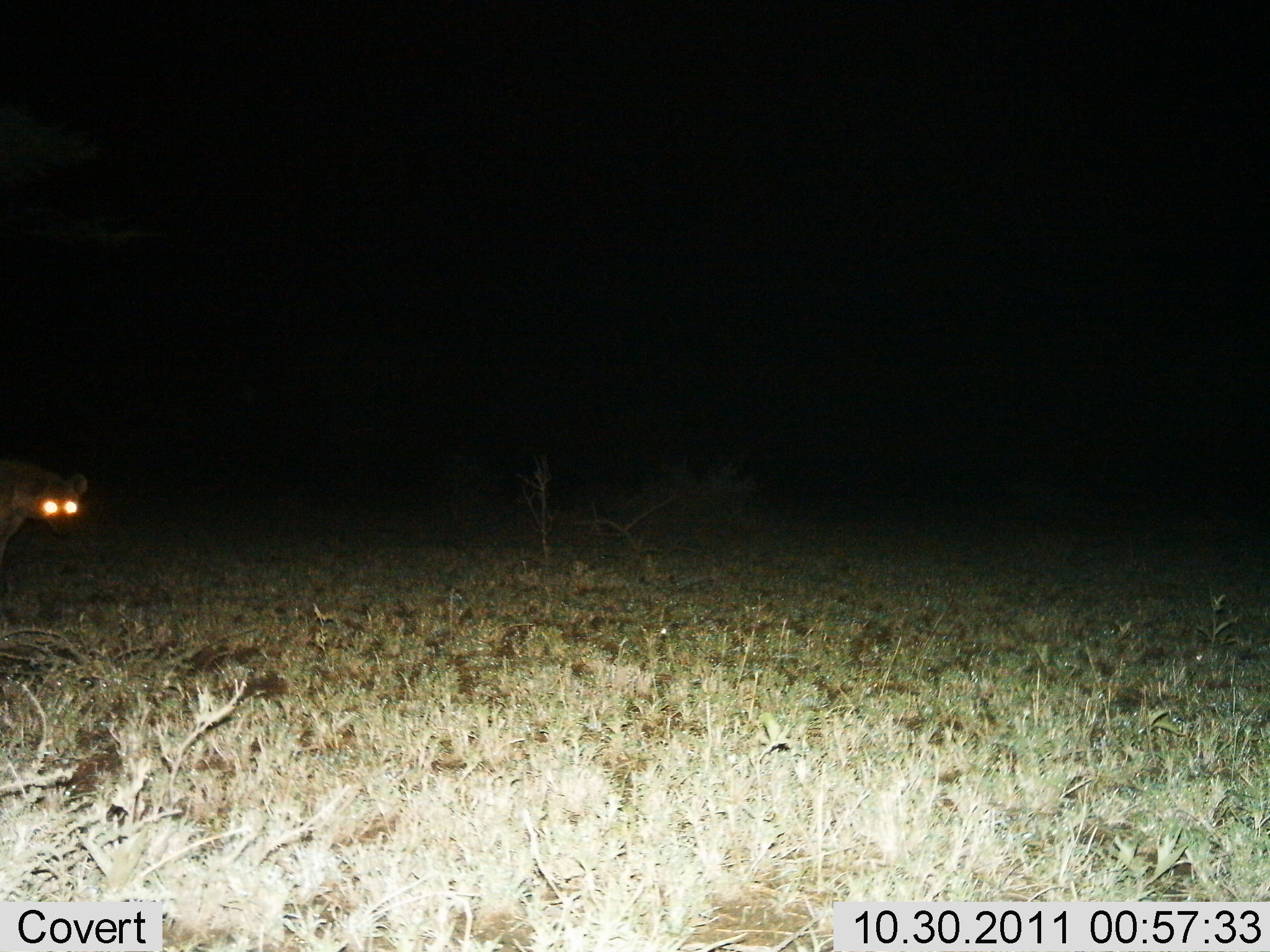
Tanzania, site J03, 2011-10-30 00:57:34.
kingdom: Animalia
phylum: Chordata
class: Mammalia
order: Carnivora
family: Hyaenidae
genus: Crocuta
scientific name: Crocuta crocuta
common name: spotted hyena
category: hyenaspotted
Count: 1.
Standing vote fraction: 75%.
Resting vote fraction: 0%.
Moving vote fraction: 25%.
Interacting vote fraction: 0%.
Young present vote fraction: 0%.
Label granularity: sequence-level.